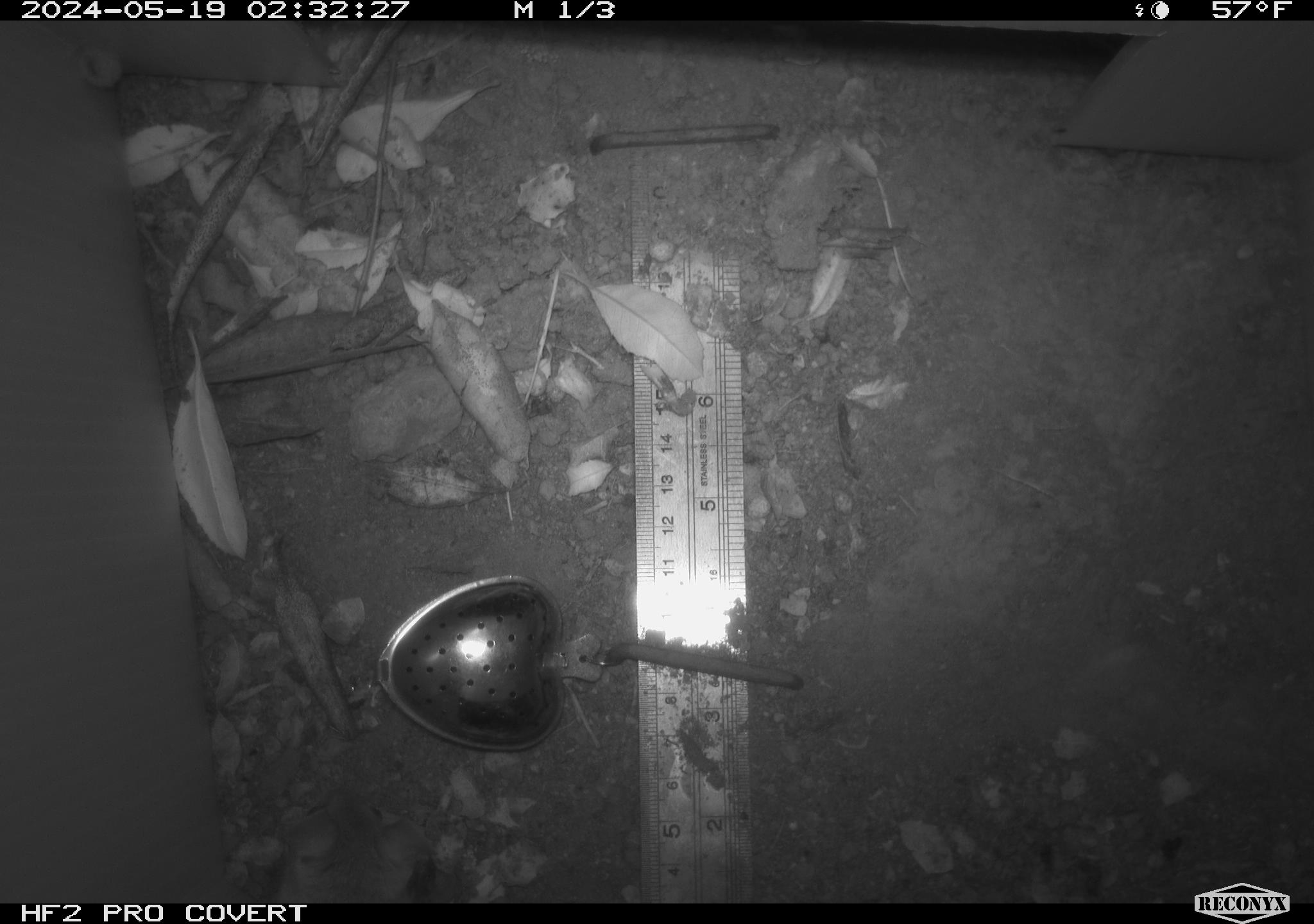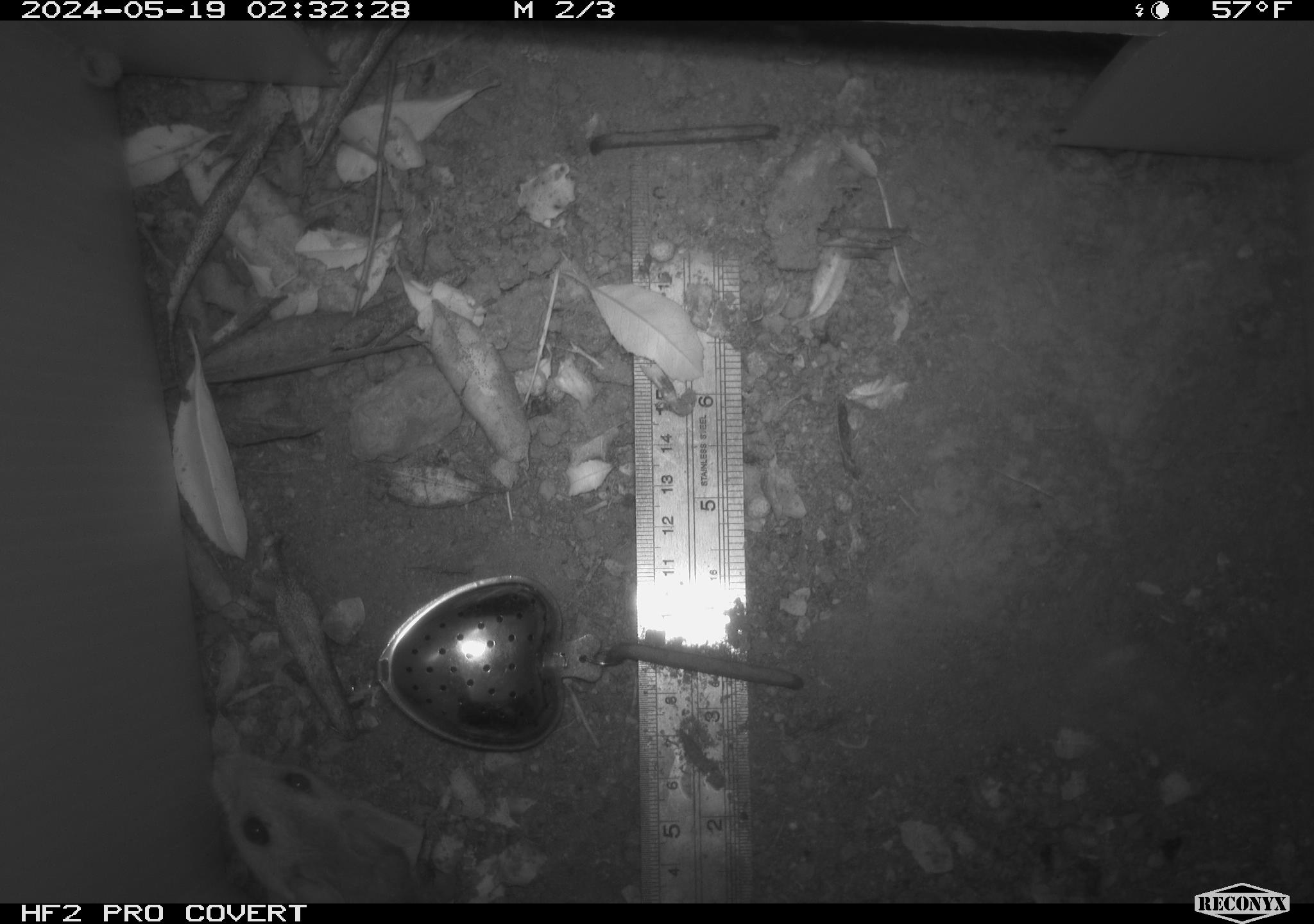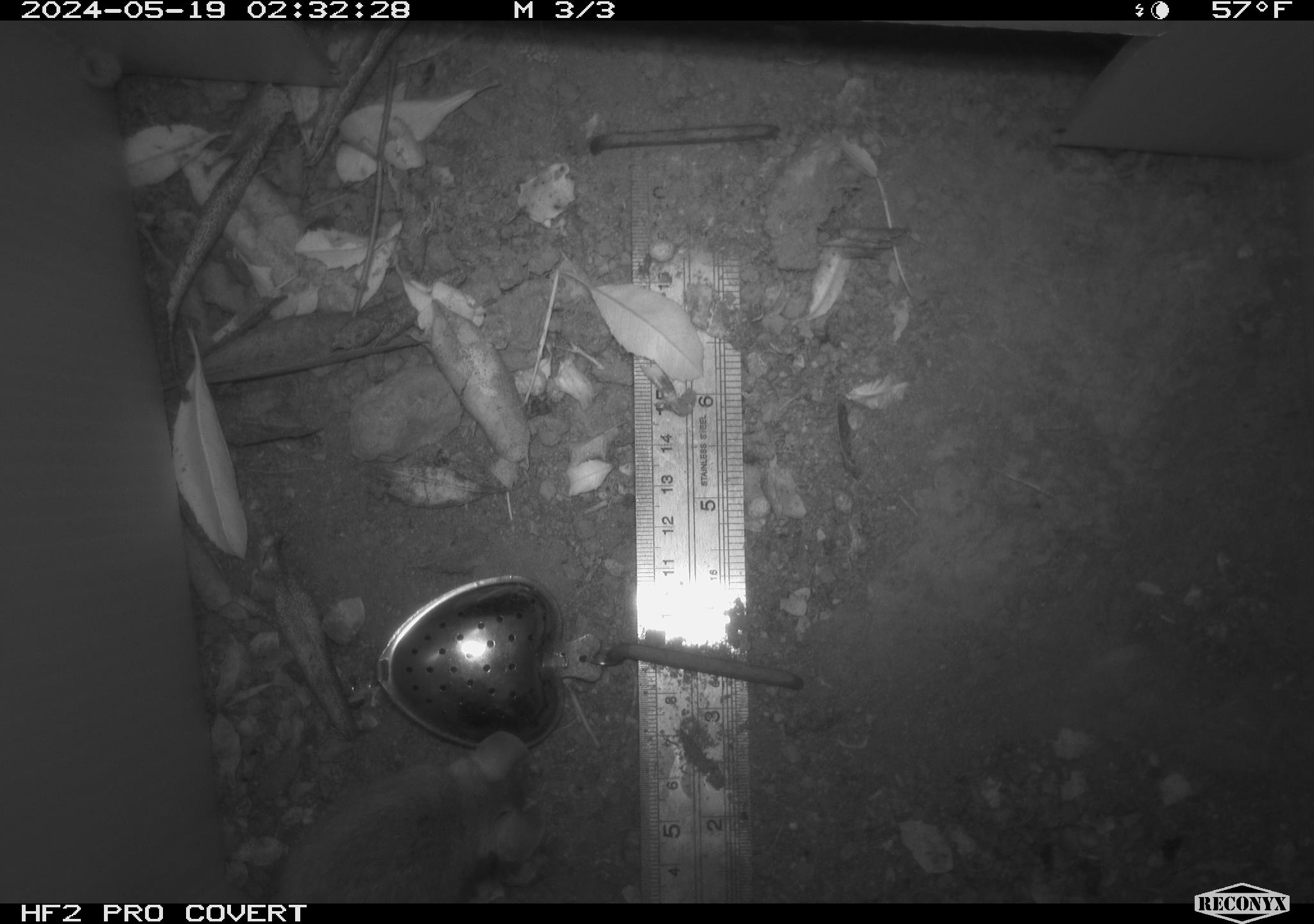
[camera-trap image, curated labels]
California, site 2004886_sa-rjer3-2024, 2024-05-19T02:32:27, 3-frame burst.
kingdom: Animalia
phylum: Chordata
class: Mammalia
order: Rodentia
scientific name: Rodentia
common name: mouse species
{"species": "mouse species (Rodentia)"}